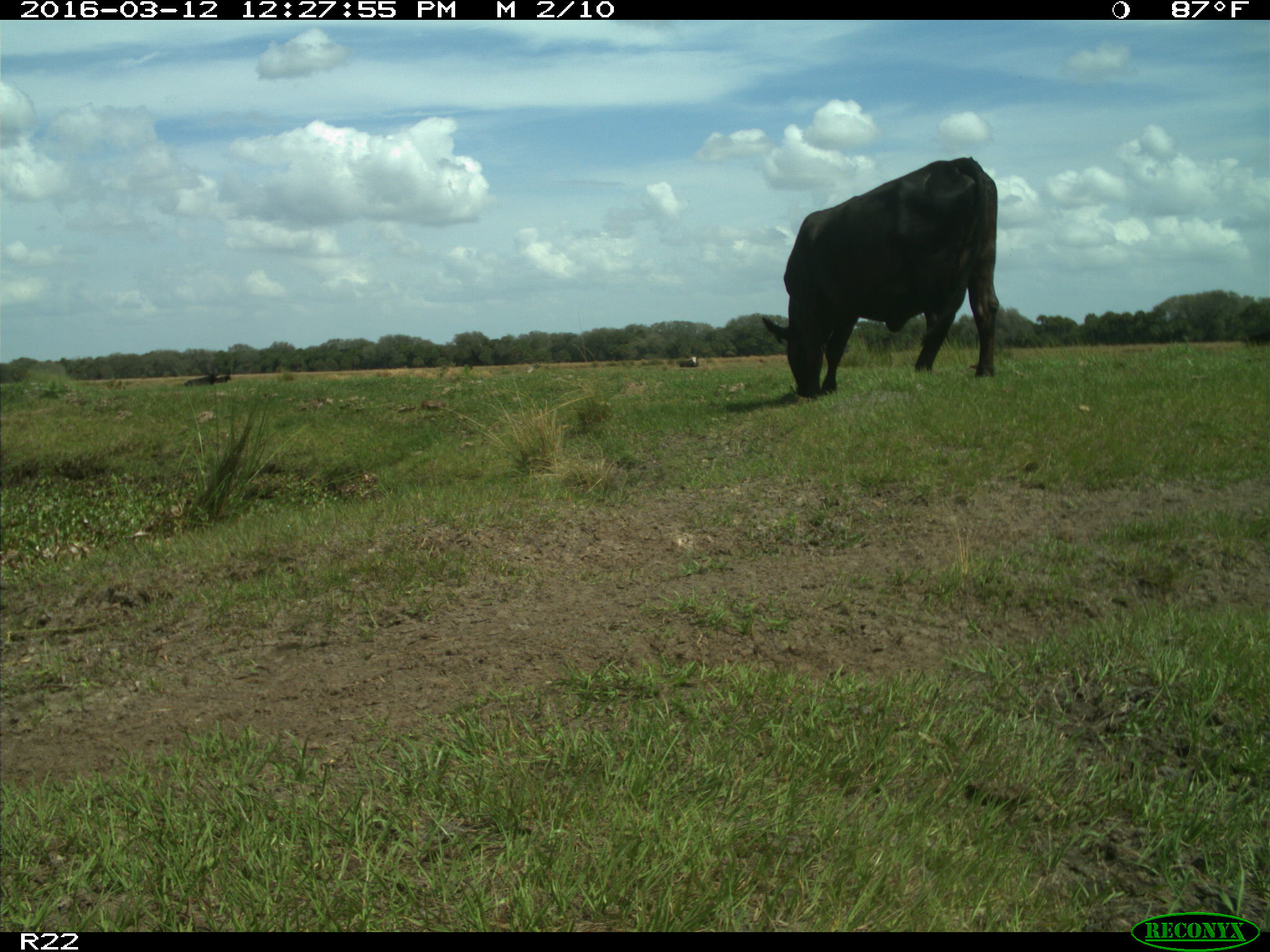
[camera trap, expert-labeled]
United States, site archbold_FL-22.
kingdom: Animalia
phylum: Chordata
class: Mammalia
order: Artiodactyla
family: Bovidae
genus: Bos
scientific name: Bos taurus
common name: domestic cow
Bos taurus (domestic cow).